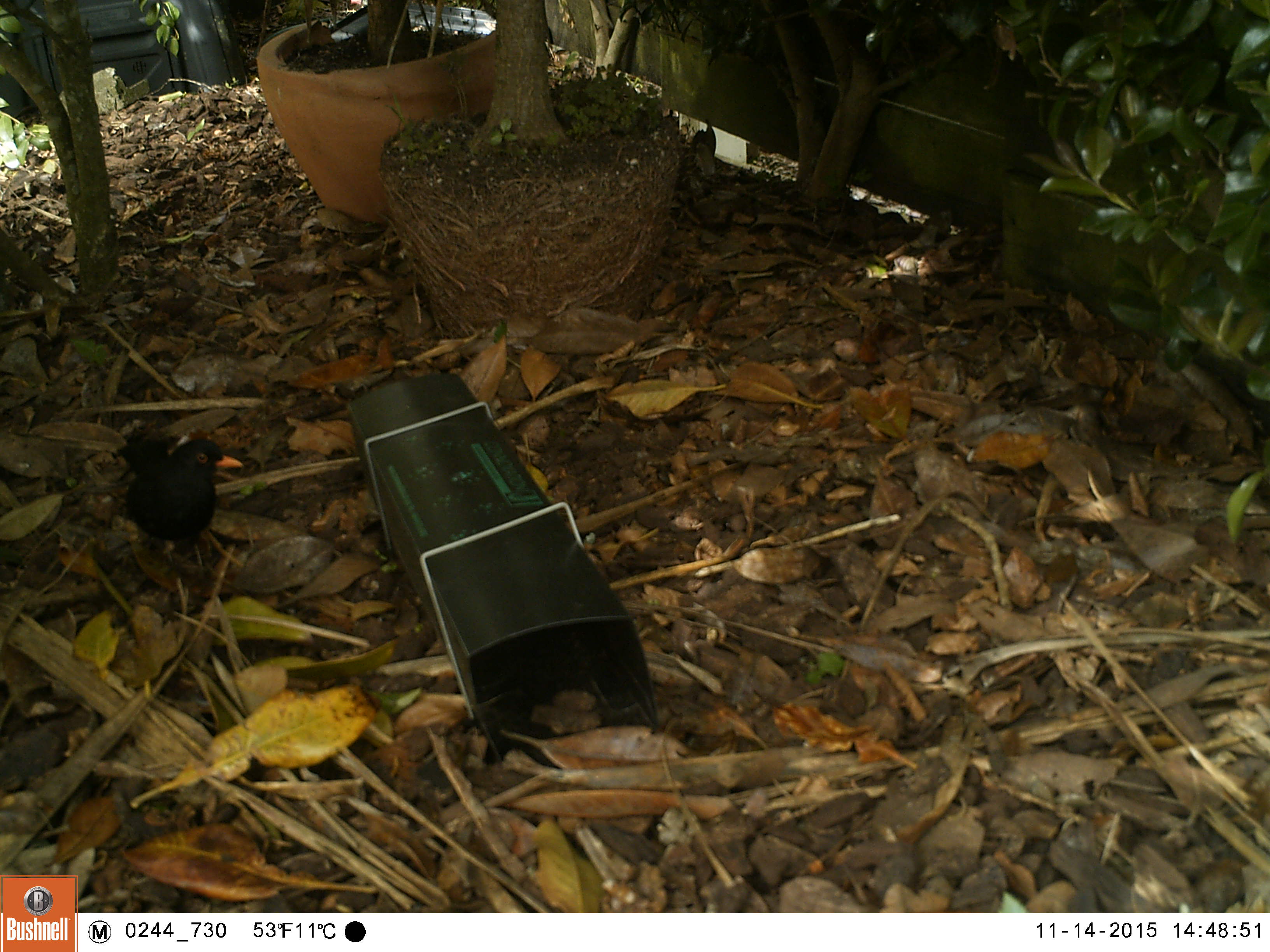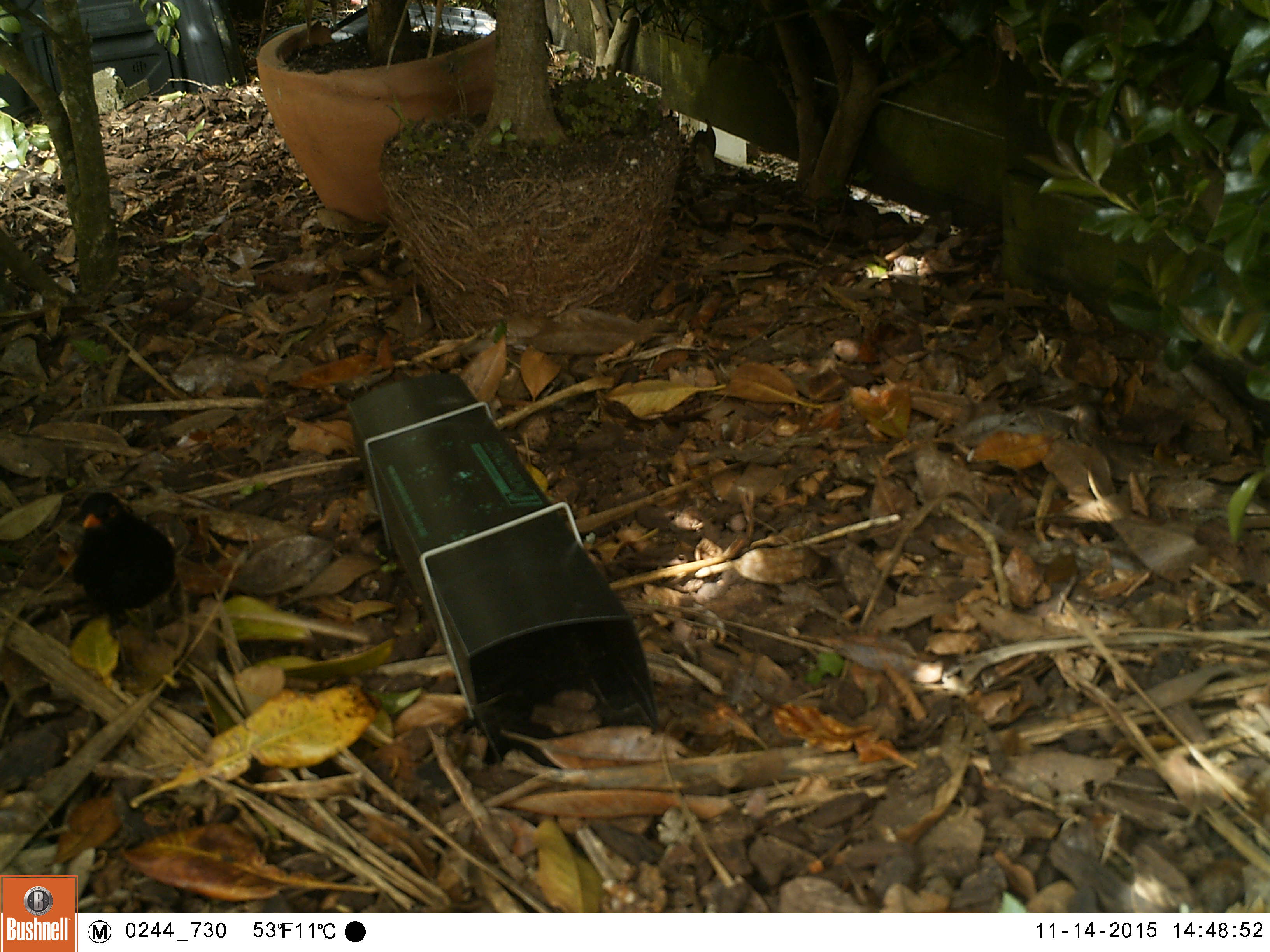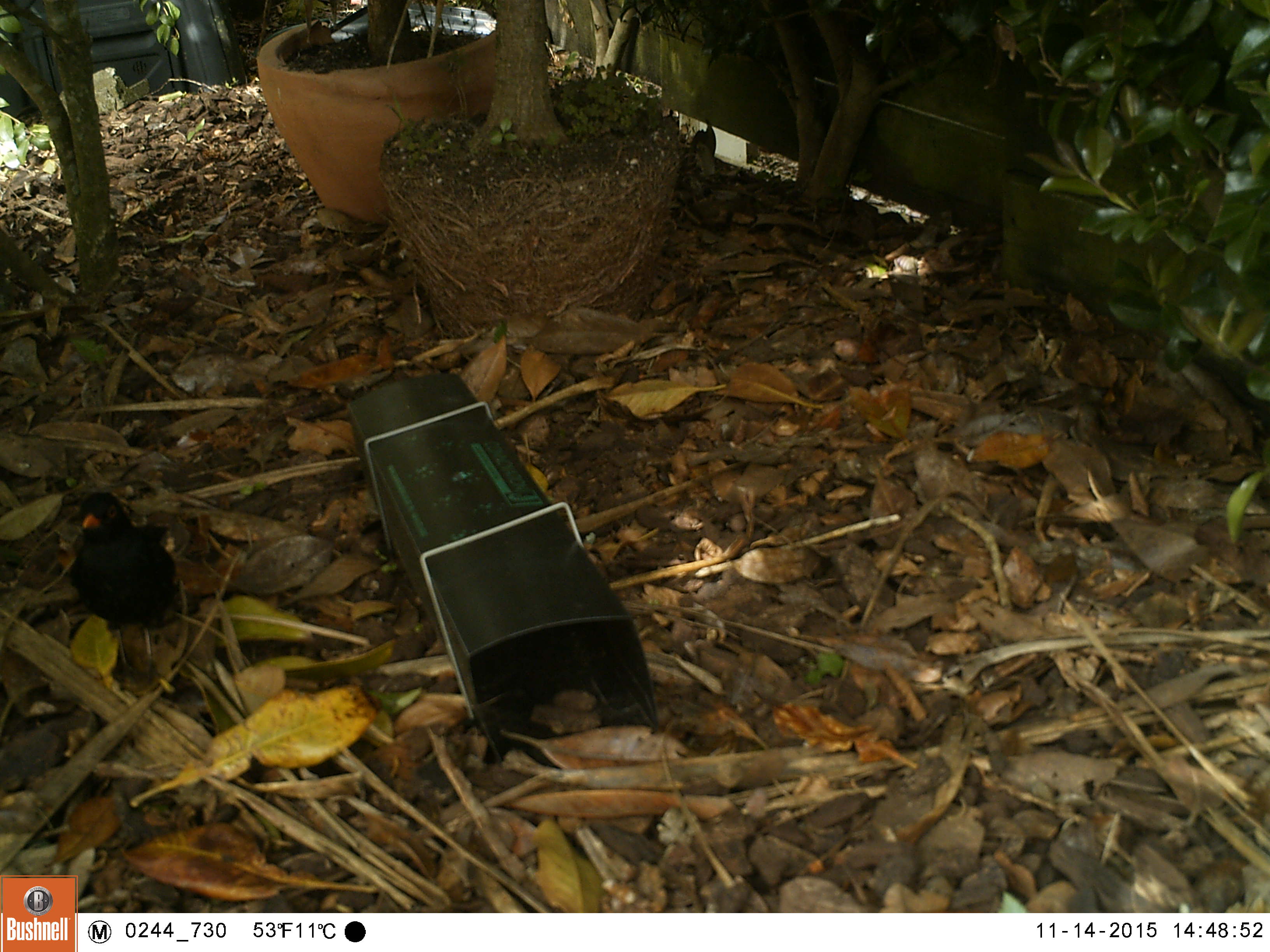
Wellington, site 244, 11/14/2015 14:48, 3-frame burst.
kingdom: Animalia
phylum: Chordata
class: Aves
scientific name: Aves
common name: bird